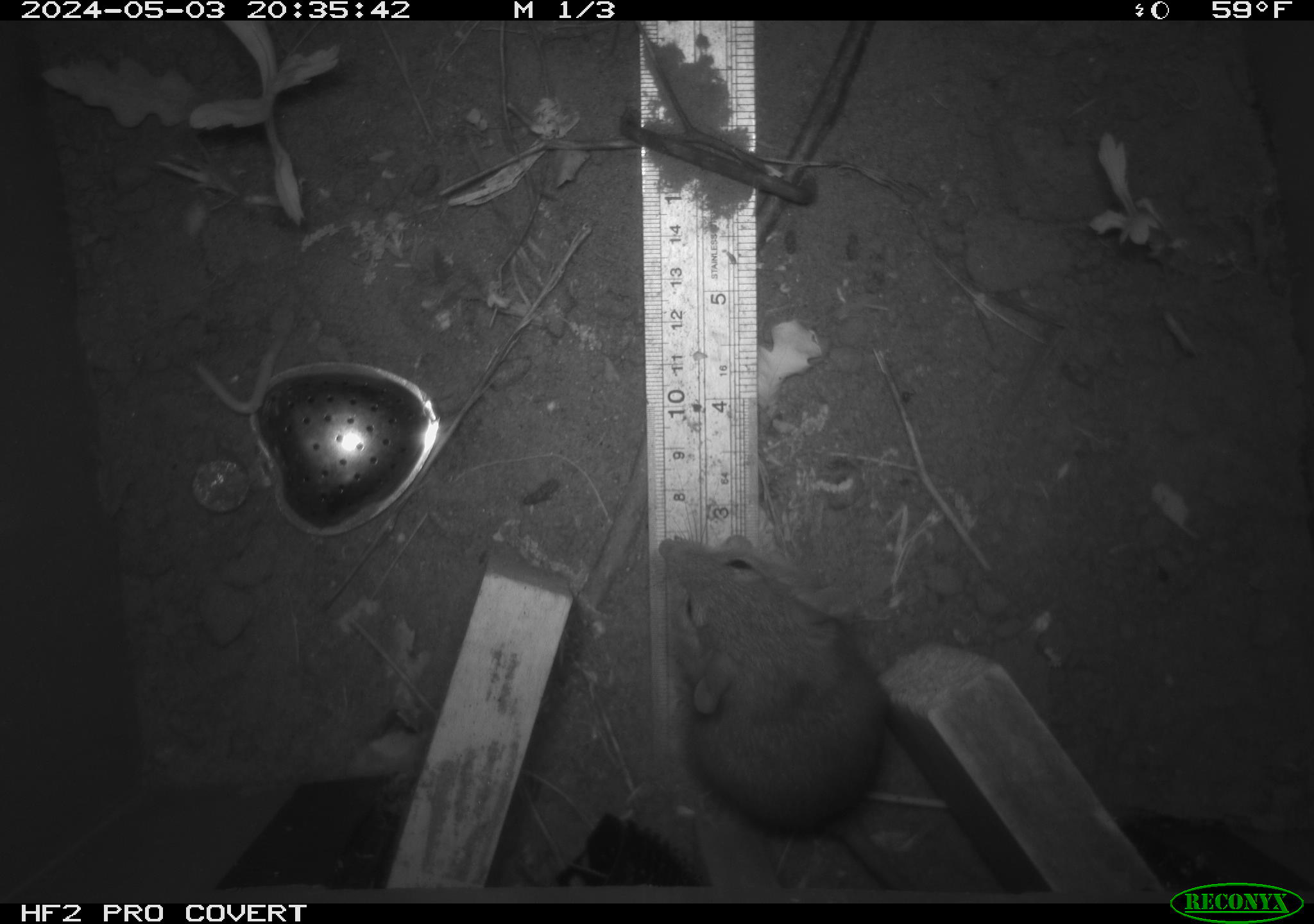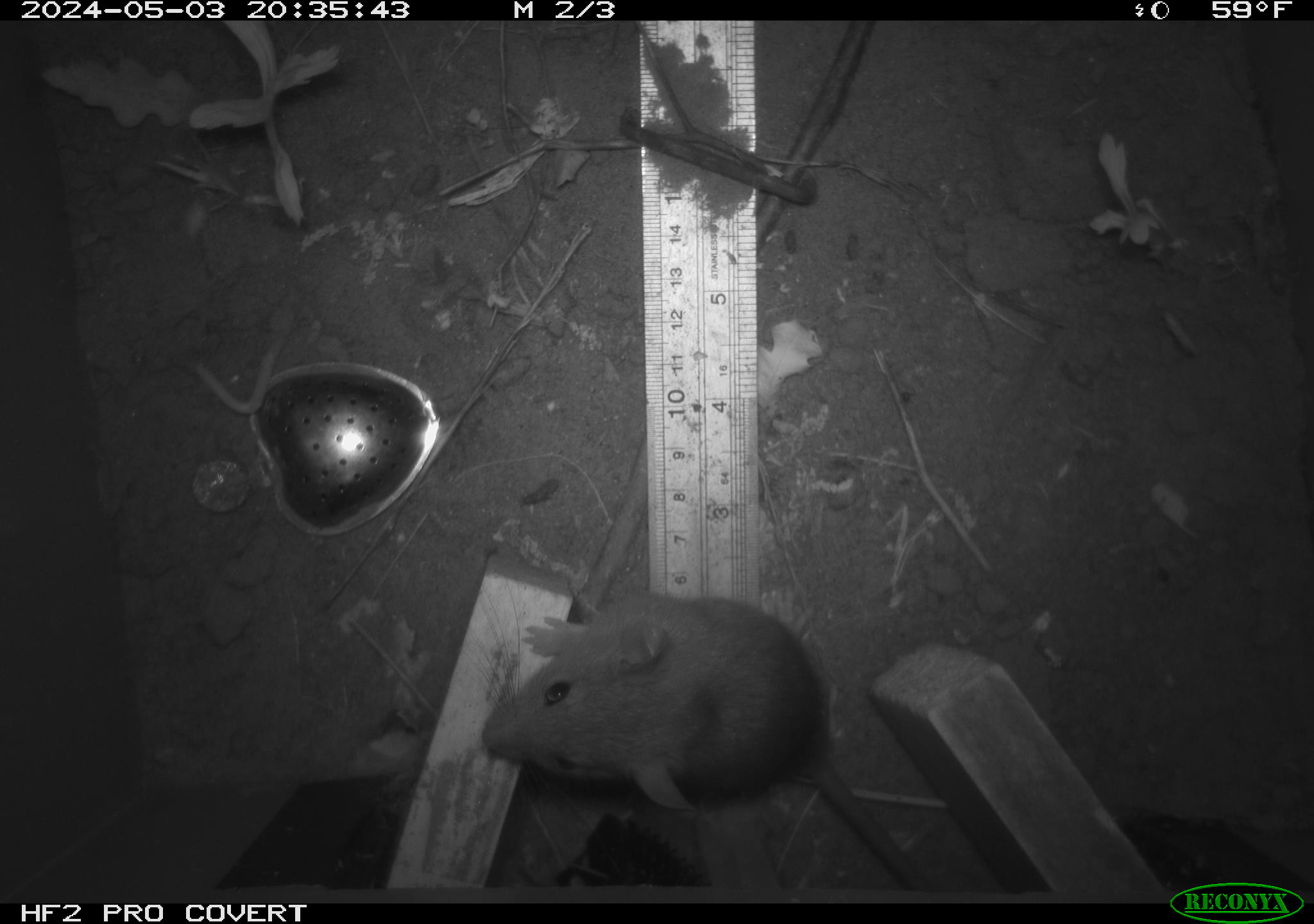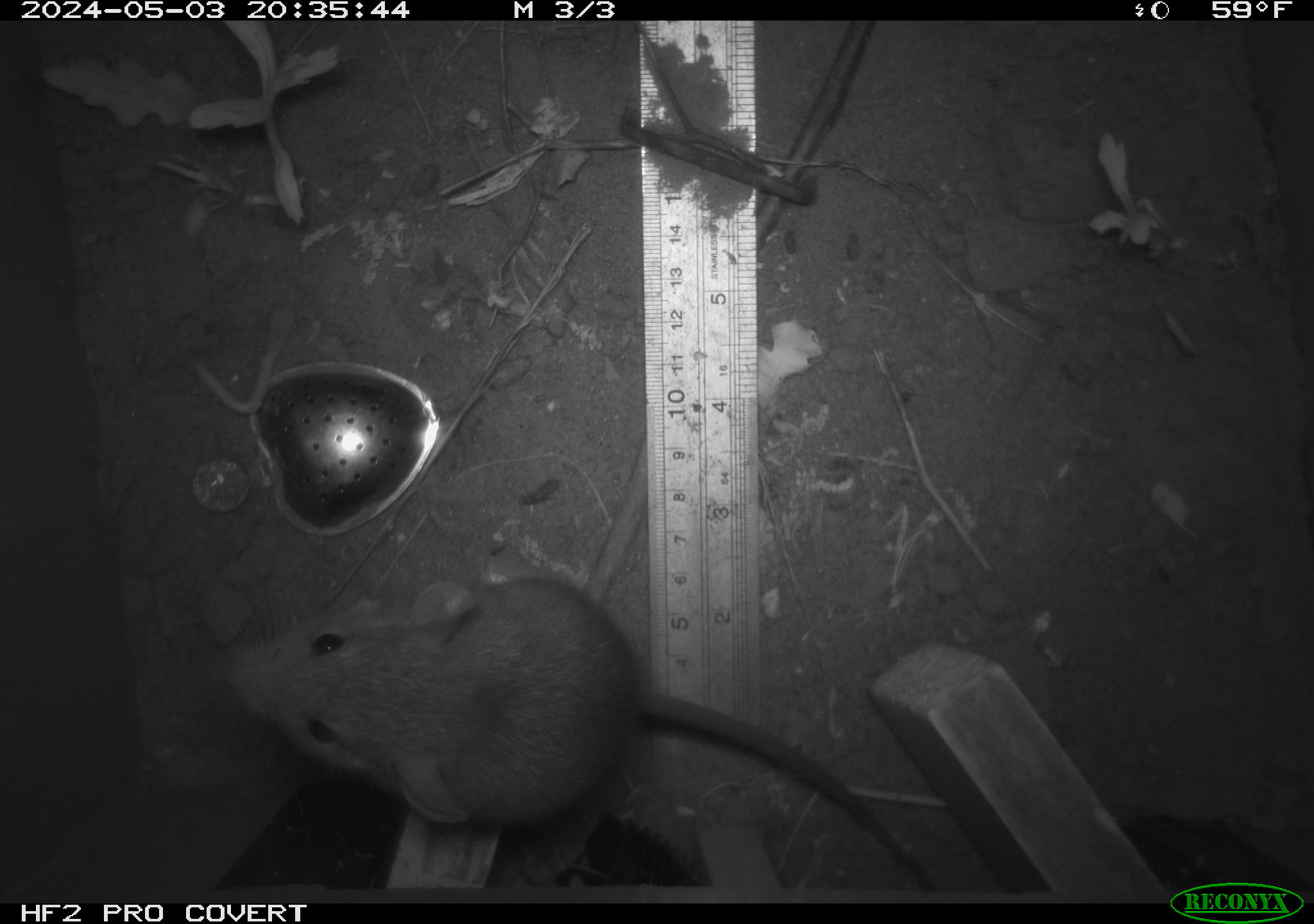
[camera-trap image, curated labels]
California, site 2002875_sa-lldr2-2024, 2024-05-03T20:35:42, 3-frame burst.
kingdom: Animalia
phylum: Chordata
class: Mammalia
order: Rodentia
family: Muridae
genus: Rattus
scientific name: Rattus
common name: rat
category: rattus species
Rattus species (rat) (Rattus).